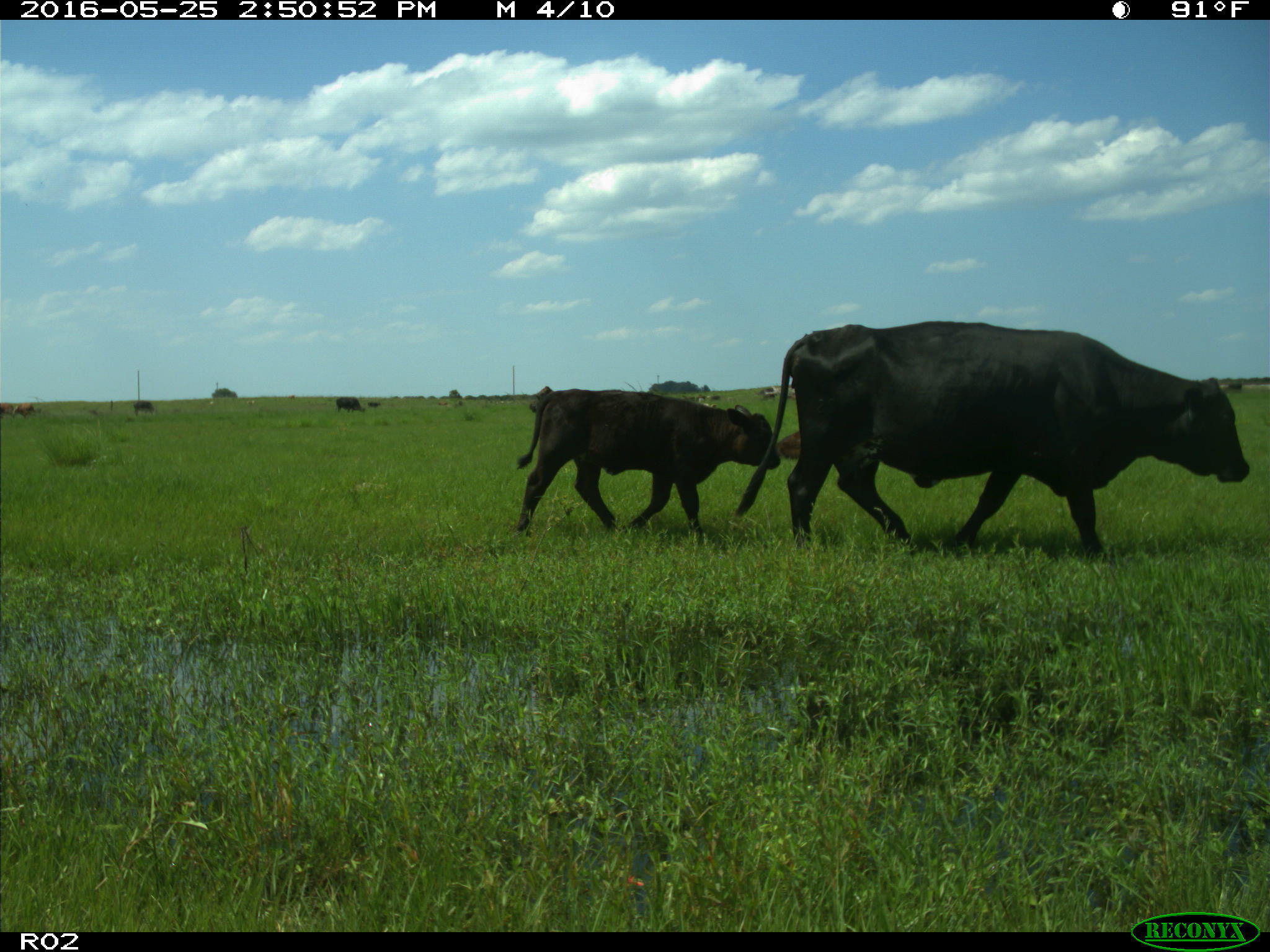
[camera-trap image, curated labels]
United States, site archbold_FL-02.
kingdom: Animalia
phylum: Chordata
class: Mammalia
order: Artiodactyla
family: Bovidae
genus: Bos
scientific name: Bos taurus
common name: domestic cow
Bos taurus (domestic cow).